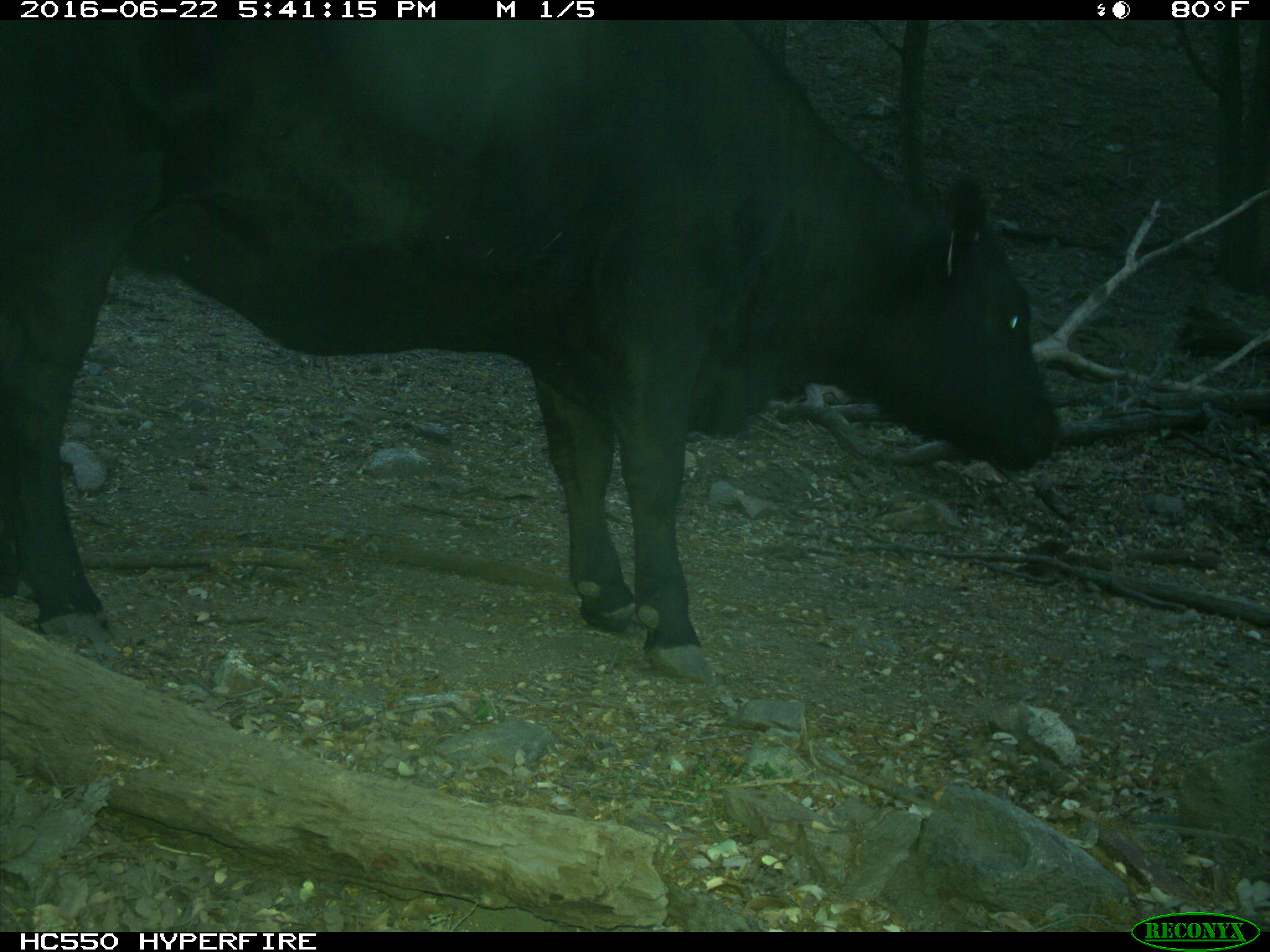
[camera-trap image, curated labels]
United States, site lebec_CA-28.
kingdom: Animalia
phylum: Chordata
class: Mammalia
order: Artiodactyla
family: Bovidae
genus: Bos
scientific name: Bos taurus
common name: domestic cow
Bos taurus (domestic cow).